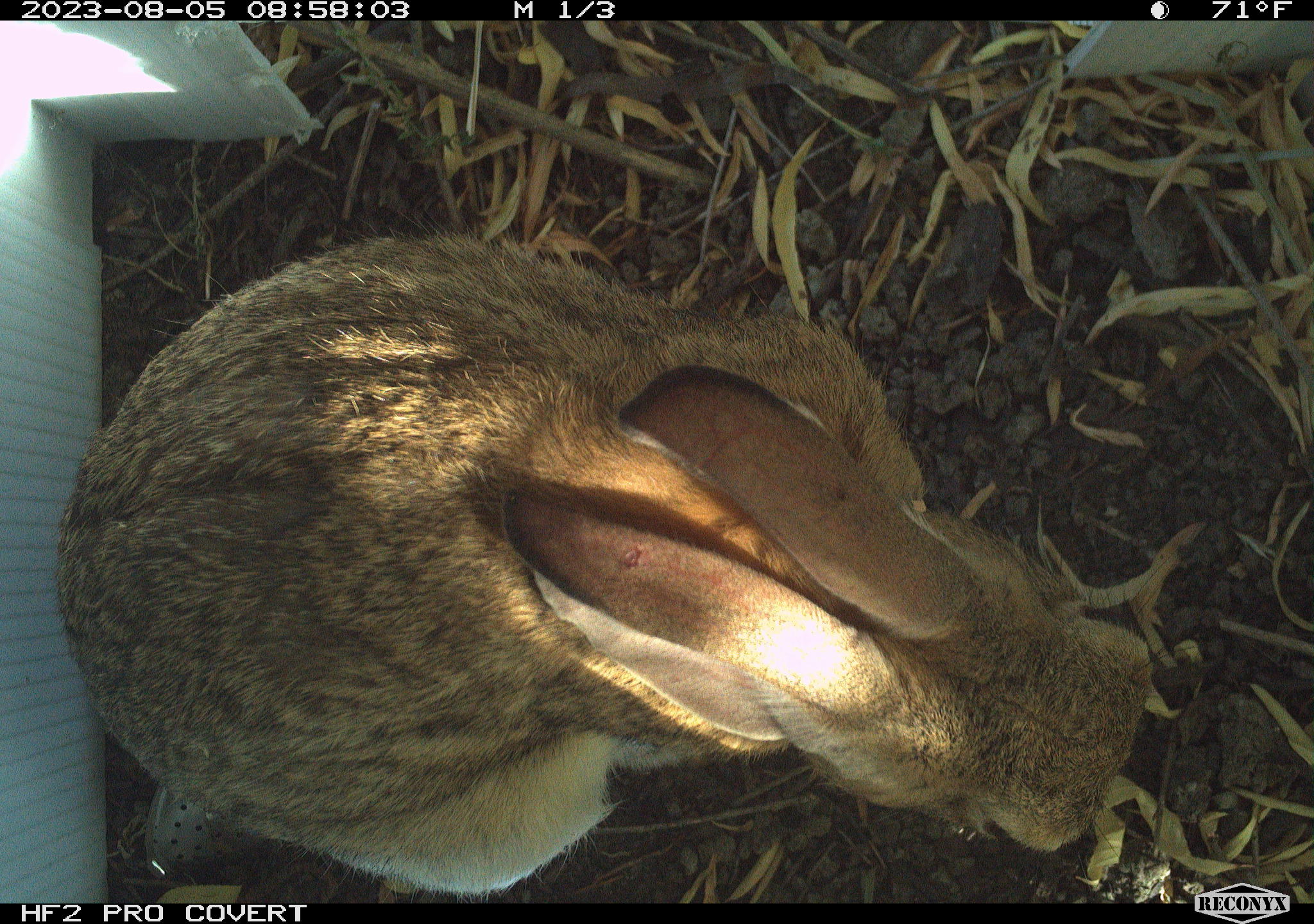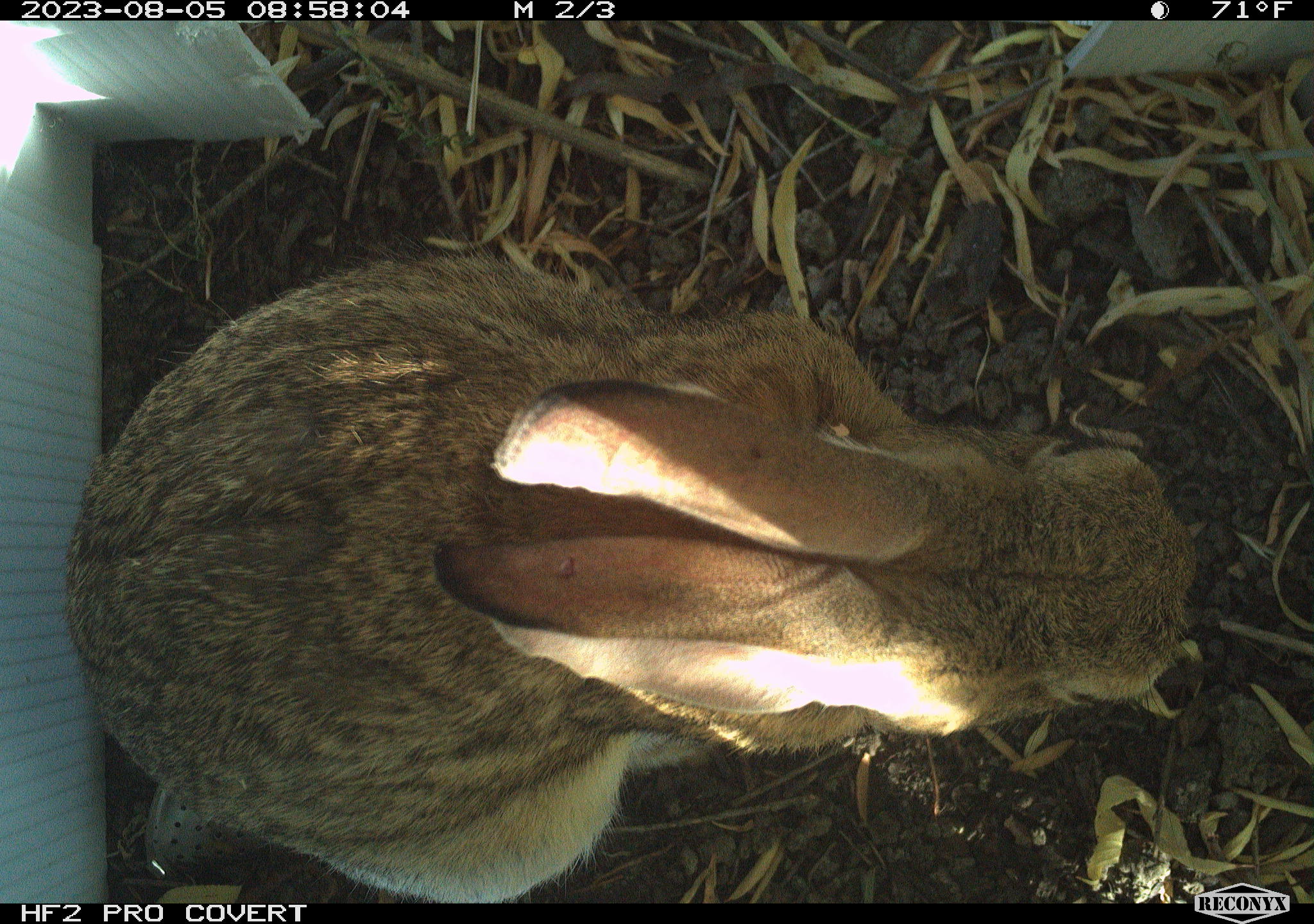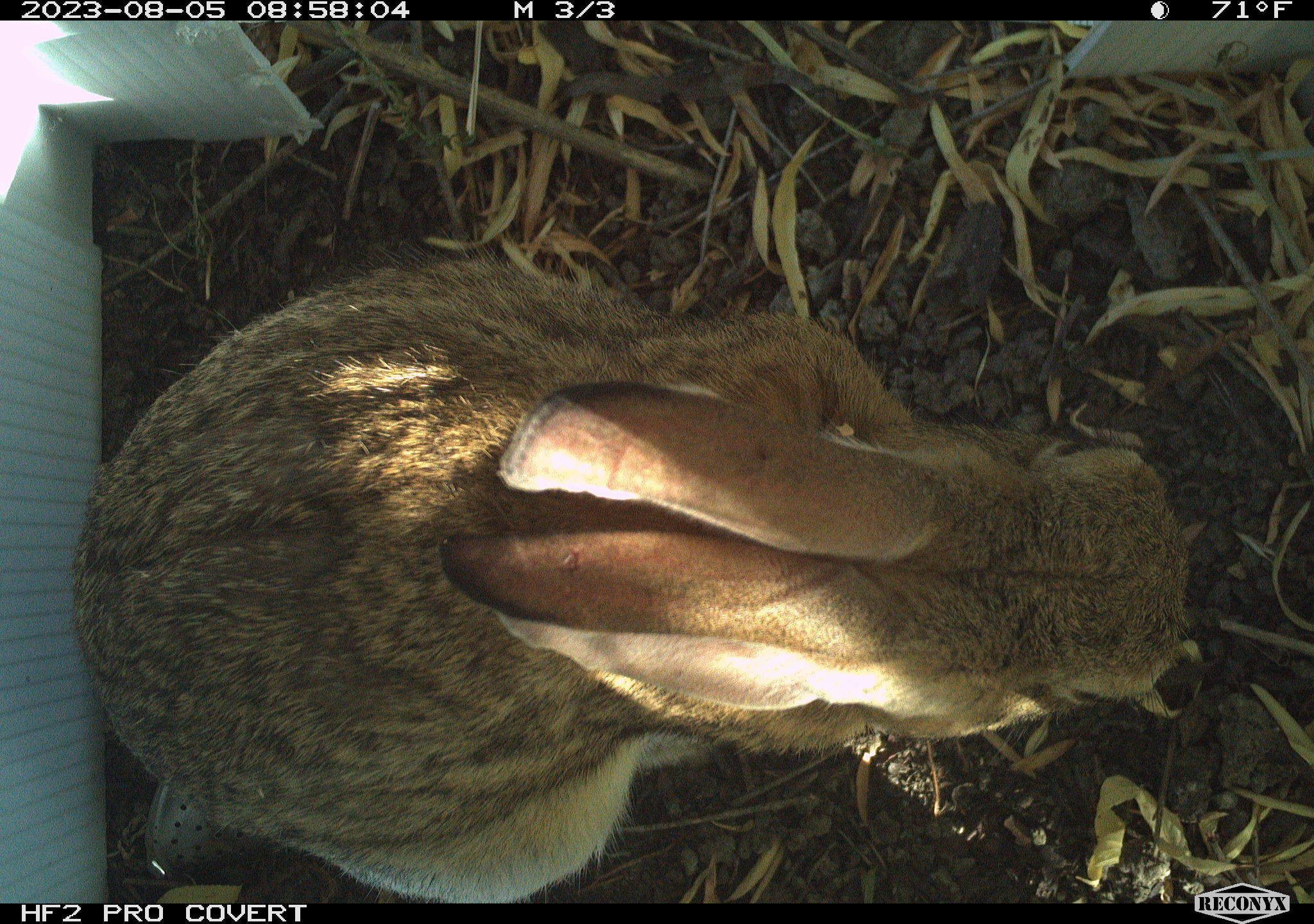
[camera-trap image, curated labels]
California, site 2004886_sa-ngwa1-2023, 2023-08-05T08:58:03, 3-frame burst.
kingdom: Animalia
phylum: Chordata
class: Mammalia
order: Lagomorpha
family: Leporidae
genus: Sylvilagus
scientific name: Sylvilagus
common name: cottontail rabbits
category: sylvilagus species